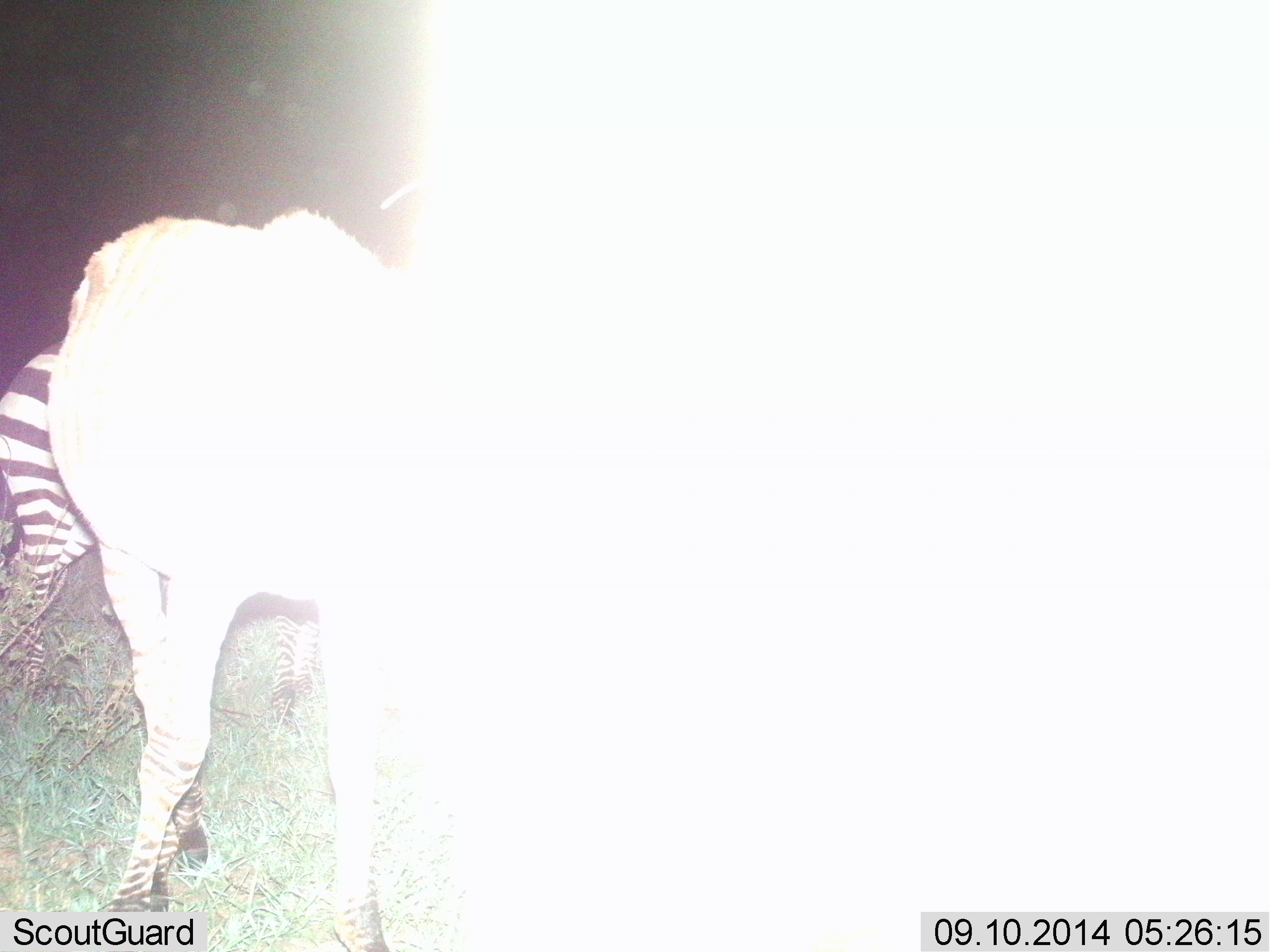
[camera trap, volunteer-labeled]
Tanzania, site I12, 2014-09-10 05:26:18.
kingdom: Animalia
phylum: Chordata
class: Mammalia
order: Perissodactyla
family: Equidae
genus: Equus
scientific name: Equus quagga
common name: plains zebra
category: zebra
Zebra (plains zebra) (Equus quagga), count 2. Behavior (volunteer vote fractions): standing 60%, resting 10%, moving 30%, interacting 10%. Young present (vote fraction): 0%. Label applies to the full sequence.